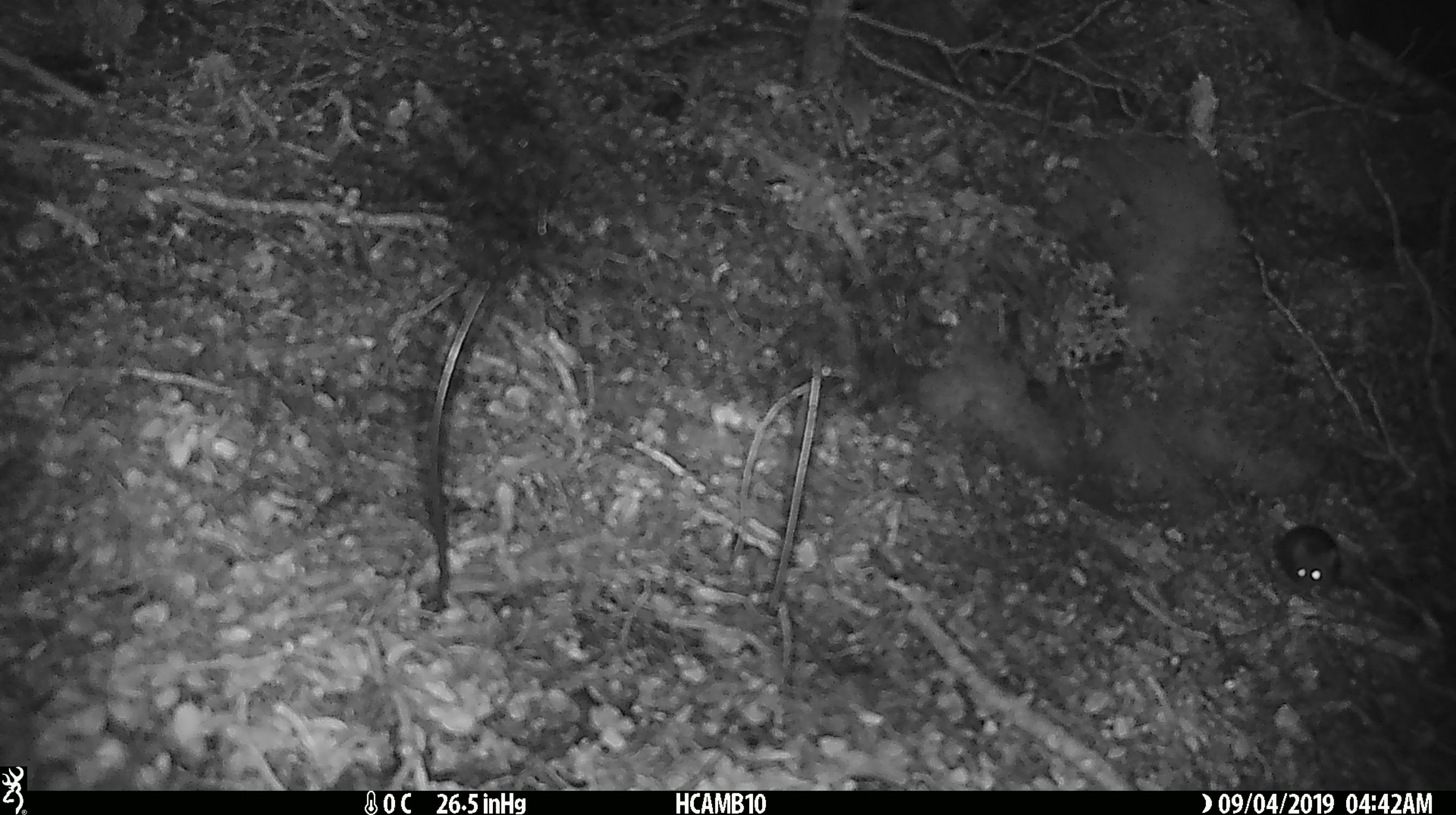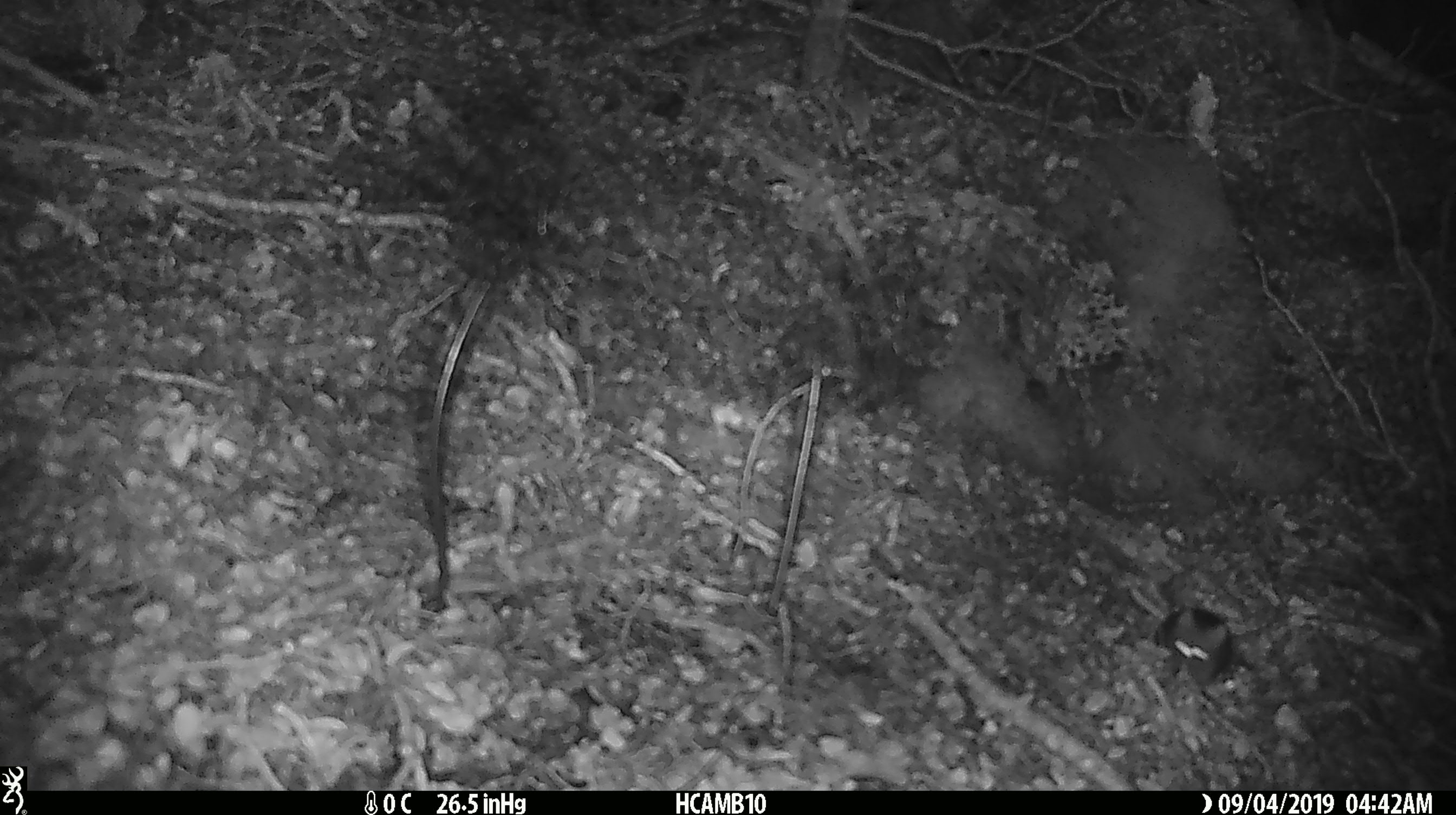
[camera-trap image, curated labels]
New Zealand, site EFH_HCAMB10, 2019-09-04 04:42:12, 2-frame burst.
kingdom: Animalia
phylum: Chordata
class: Mammalia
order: Rodentia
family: Muridae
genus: Mus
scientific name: Mus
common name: mouse